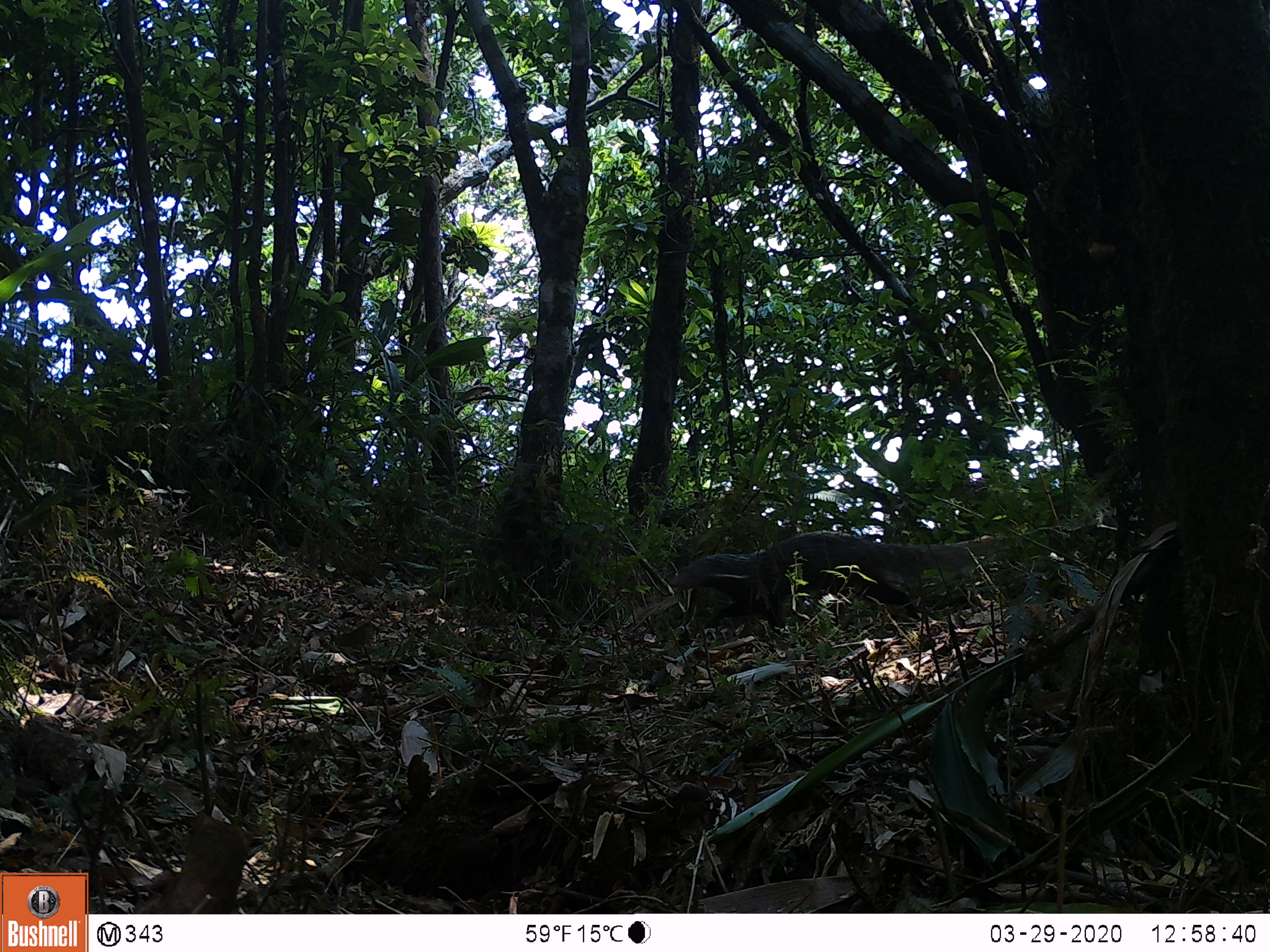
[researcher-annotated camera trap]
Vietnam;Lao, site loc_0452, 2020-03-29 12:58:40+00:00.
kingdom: Animalia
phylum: Chordata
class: Mammalia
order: Carnivora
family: Herpestidae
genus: Urva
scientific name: Urva urva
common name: crab-eating mongoose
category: crab eating mongoose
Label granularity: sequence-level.